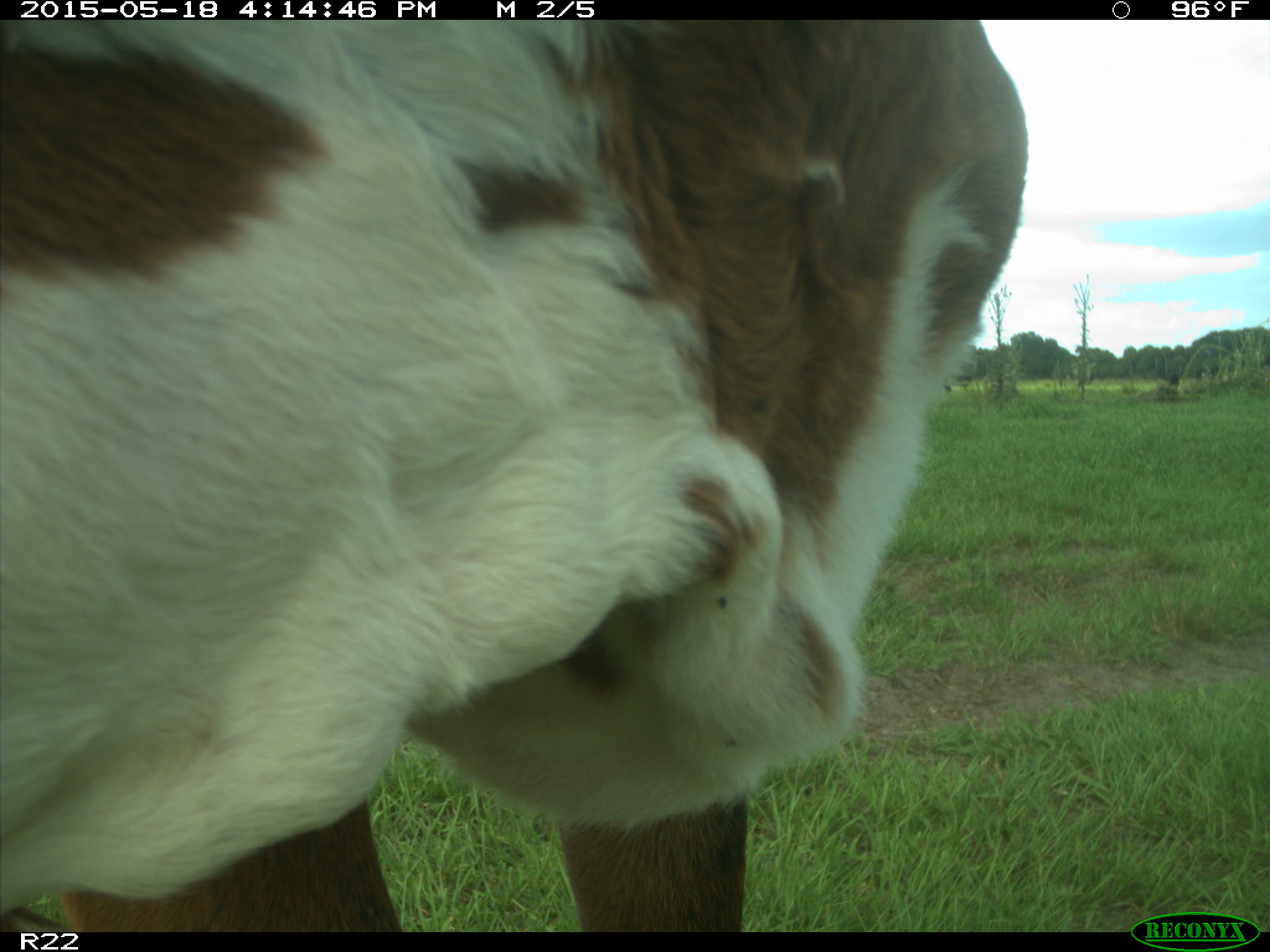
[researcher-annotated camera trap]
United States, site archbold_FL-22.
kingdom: Animalia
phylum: Chordata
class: Mammalia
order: Artiodactyla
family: Bovidae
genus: Bos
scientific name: Bos taurus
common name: domestic cow